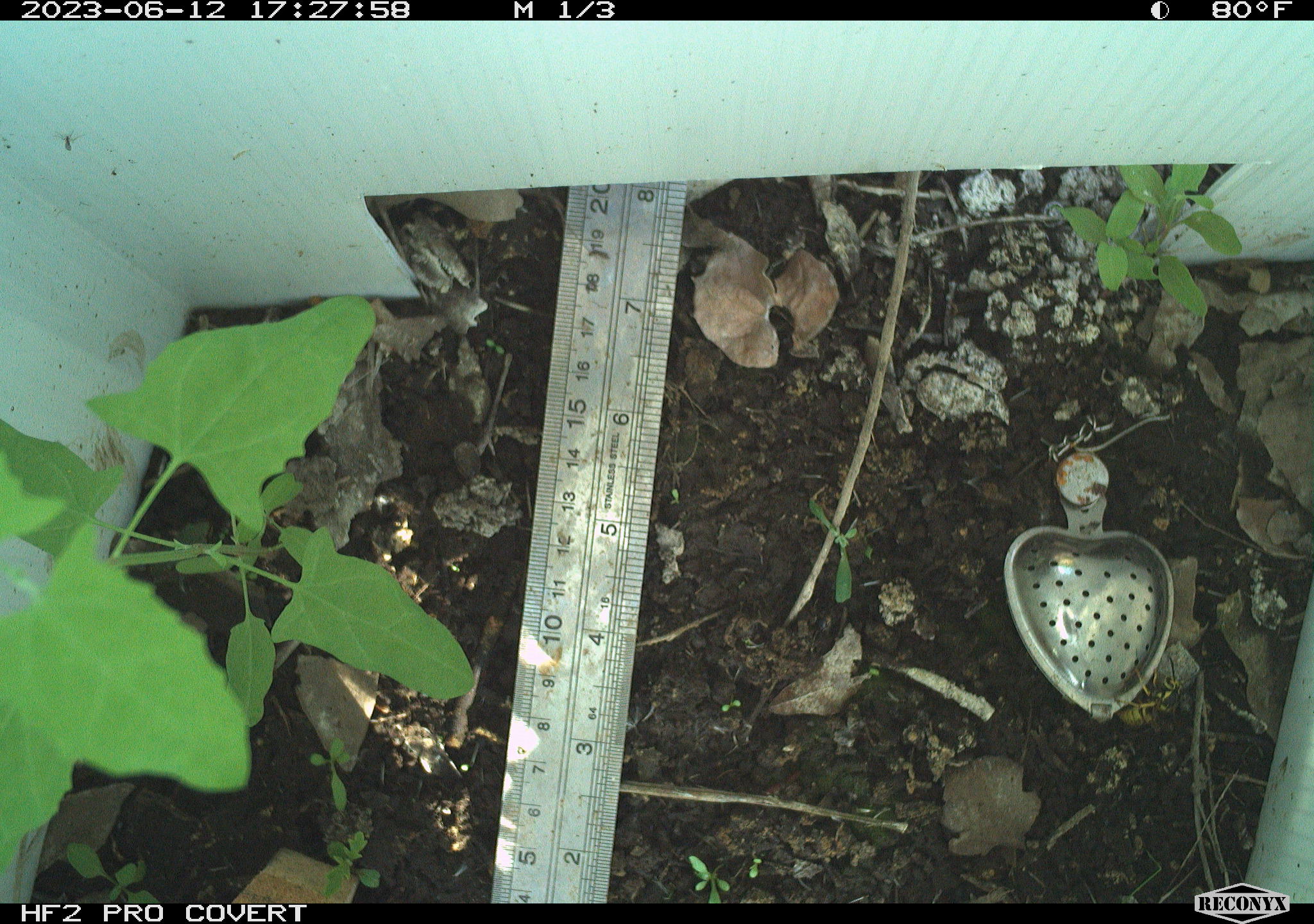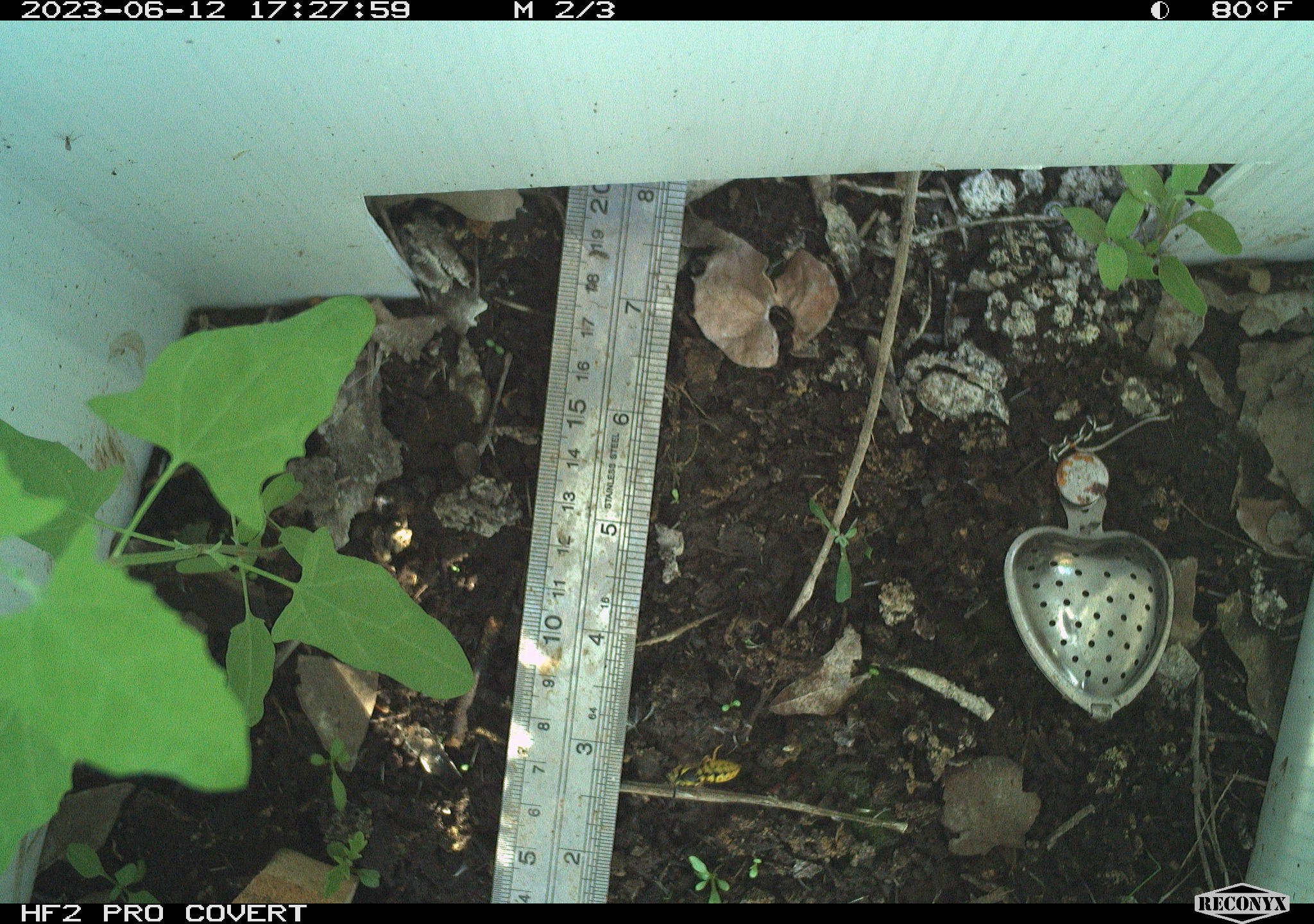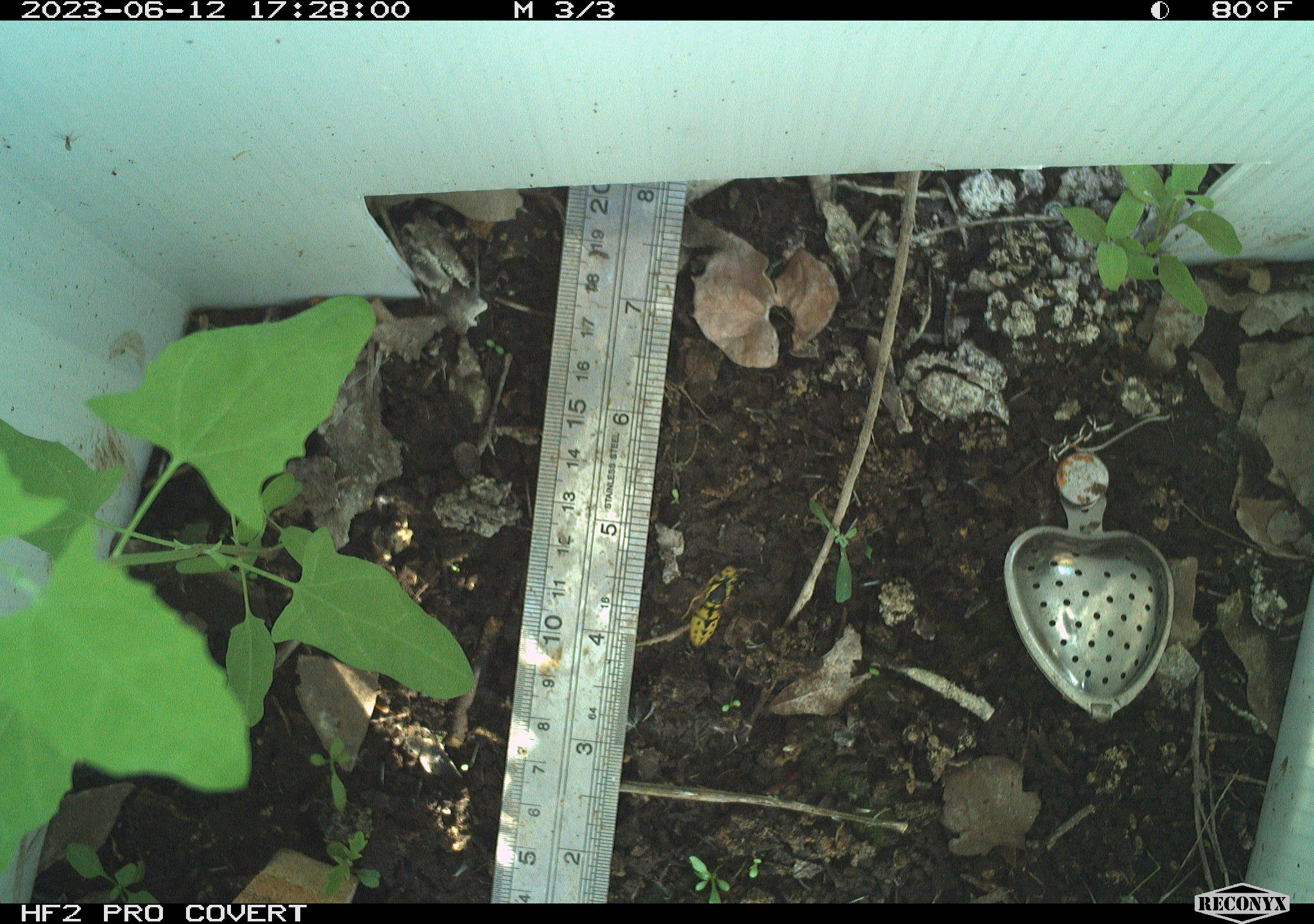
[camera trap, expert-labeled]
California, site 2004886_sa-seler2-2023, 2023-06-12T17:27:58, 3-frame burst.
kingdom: Animalia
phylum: Arthropoda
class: Insecta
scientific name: Insecta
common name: insect